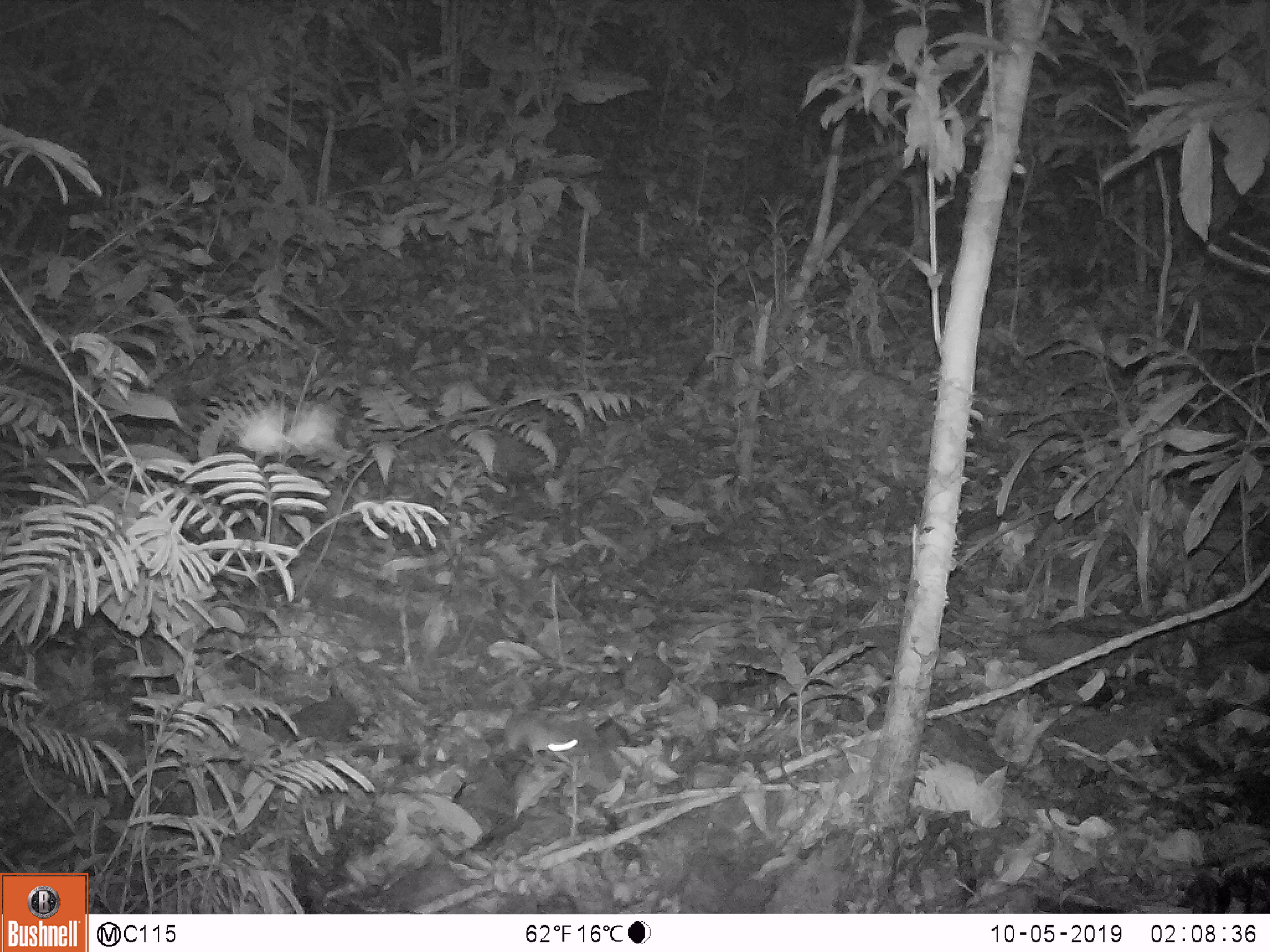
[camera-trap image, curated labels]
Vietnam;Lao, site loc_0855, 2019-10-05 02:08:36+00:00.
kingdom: Animalia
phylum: Chordata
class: Mammalia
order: Rodentia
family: Muridae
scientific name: Muridae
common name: old-world mice and rats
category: unidentified murid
Unidentified murid (old-world mice and rats) (Muridae). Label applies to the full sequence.